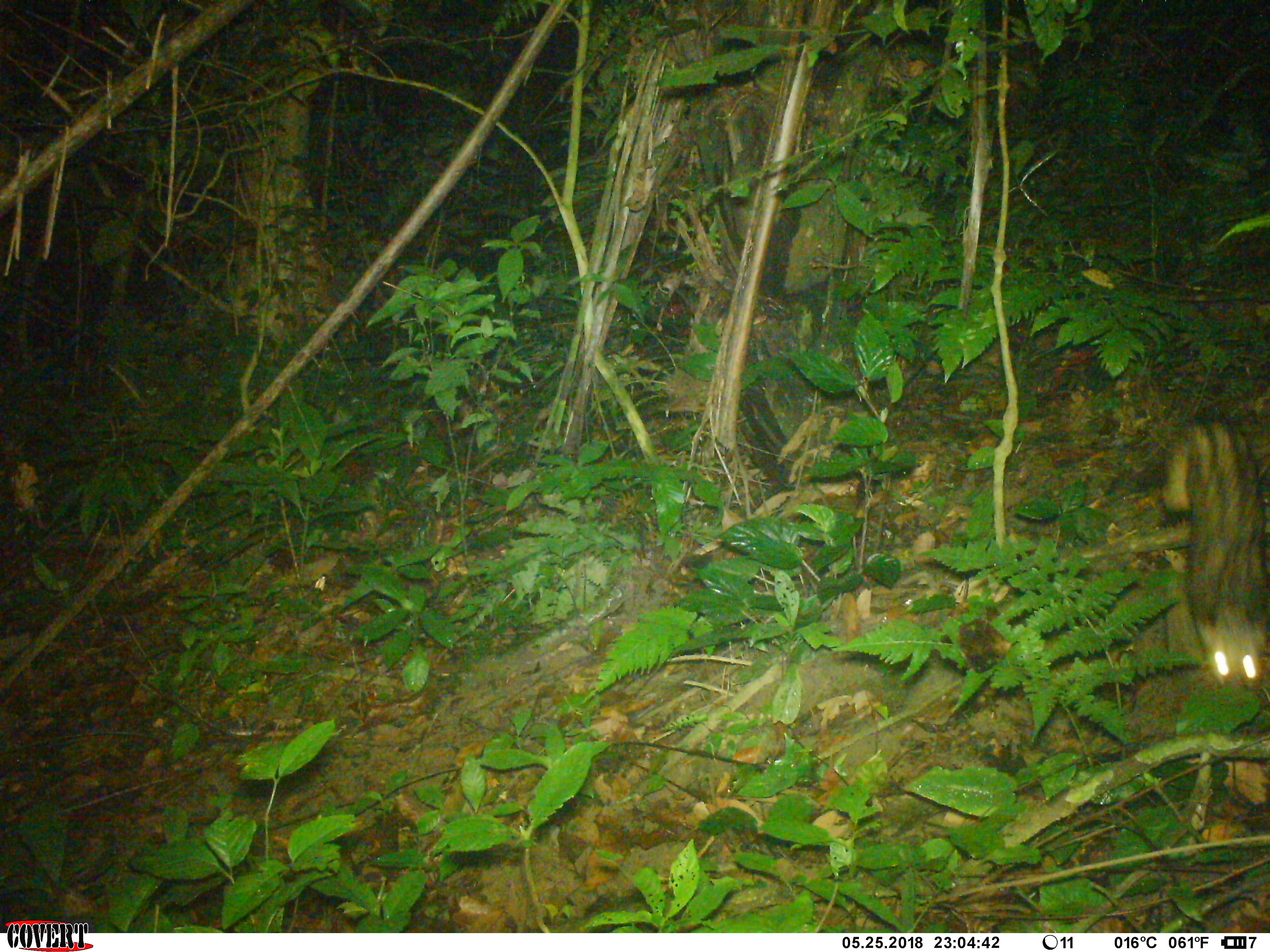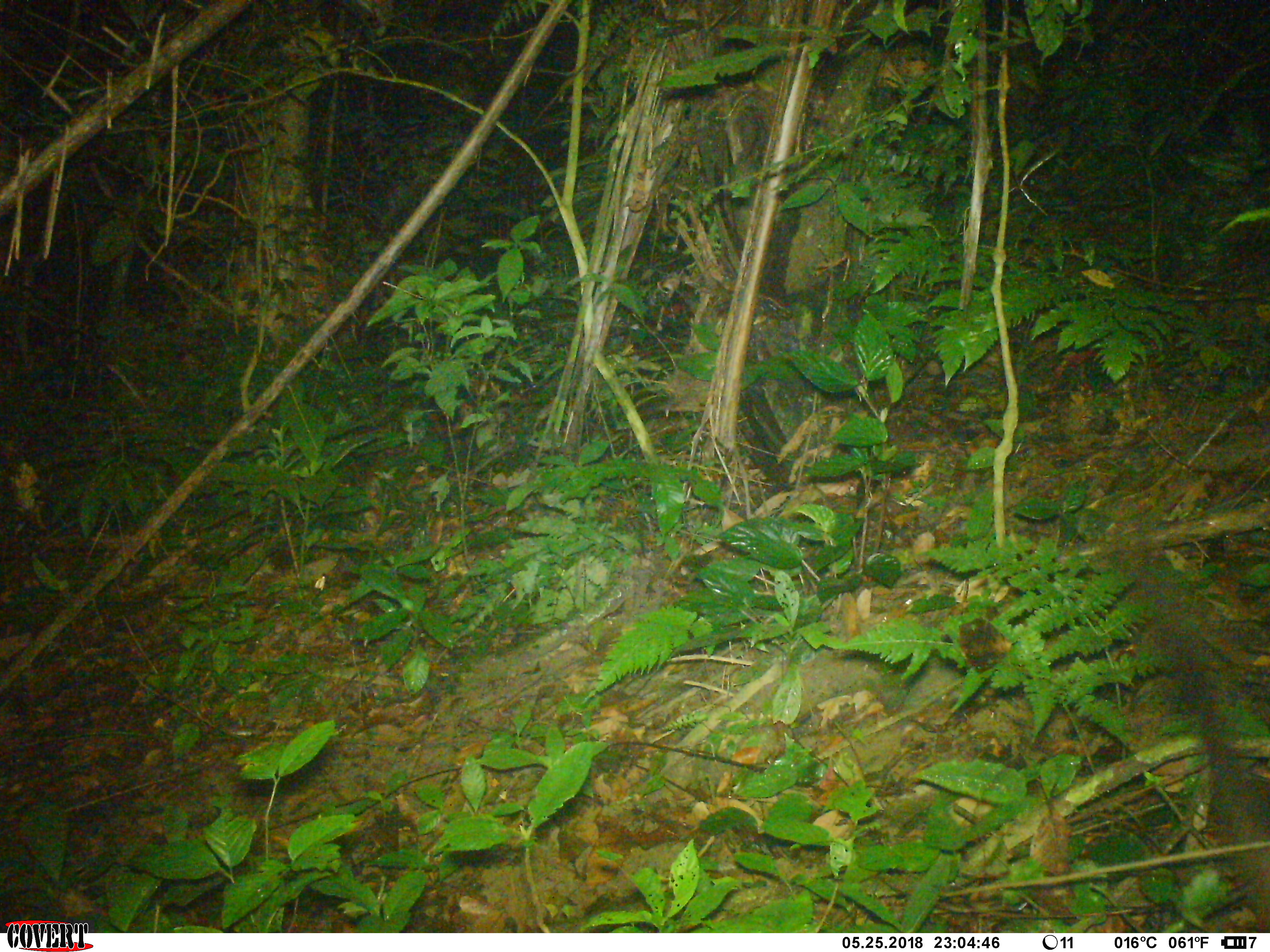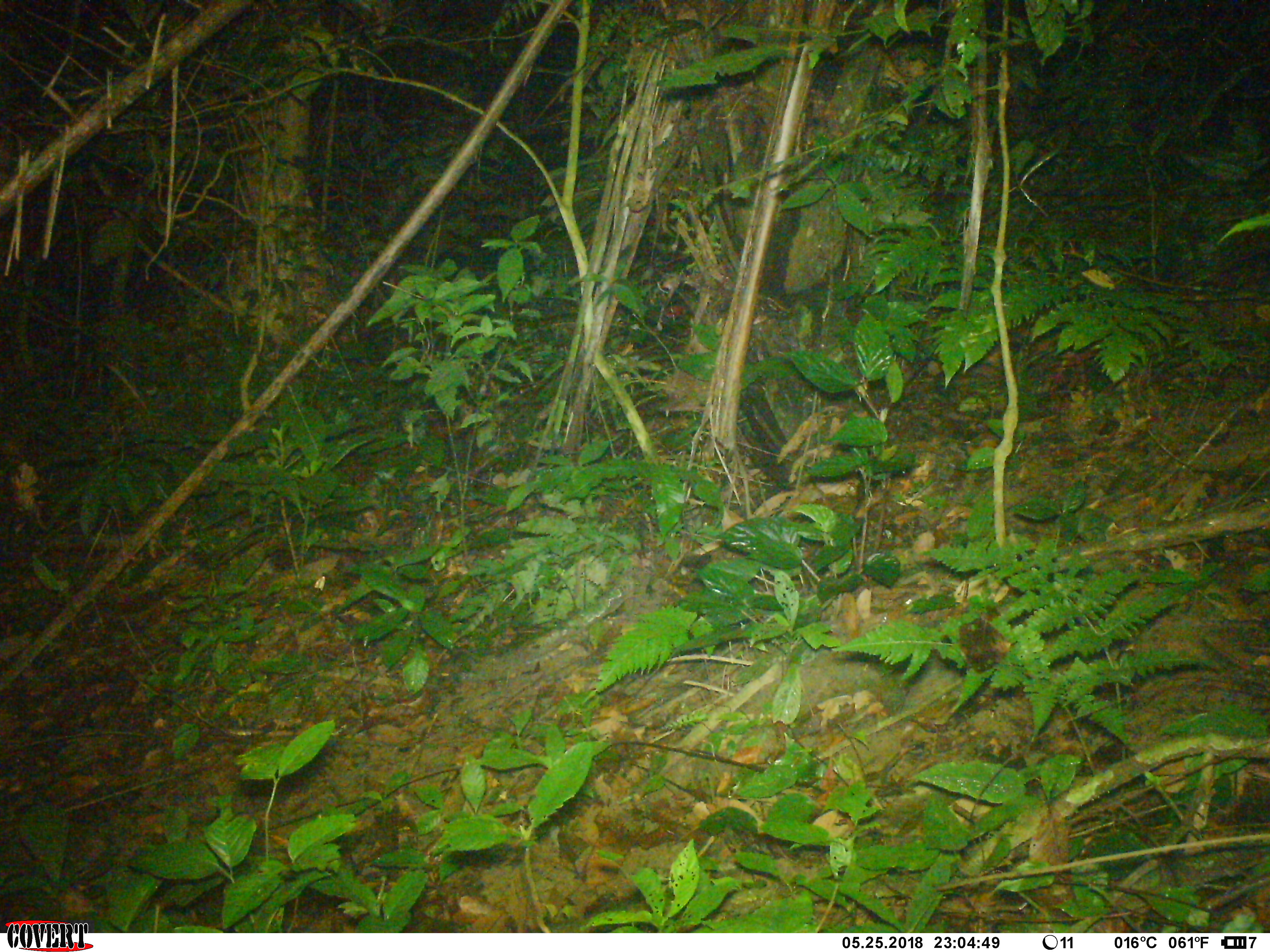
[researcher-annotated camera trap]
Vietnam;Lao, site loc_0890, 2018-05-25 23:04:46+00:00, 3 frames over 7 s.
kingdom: Animalia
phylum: Chordata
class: Mammalia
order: Carnivora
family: Viverridae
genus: Paradoxurus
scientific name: Paradoxurus hermaphroditus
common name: common palm civet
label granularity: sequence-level